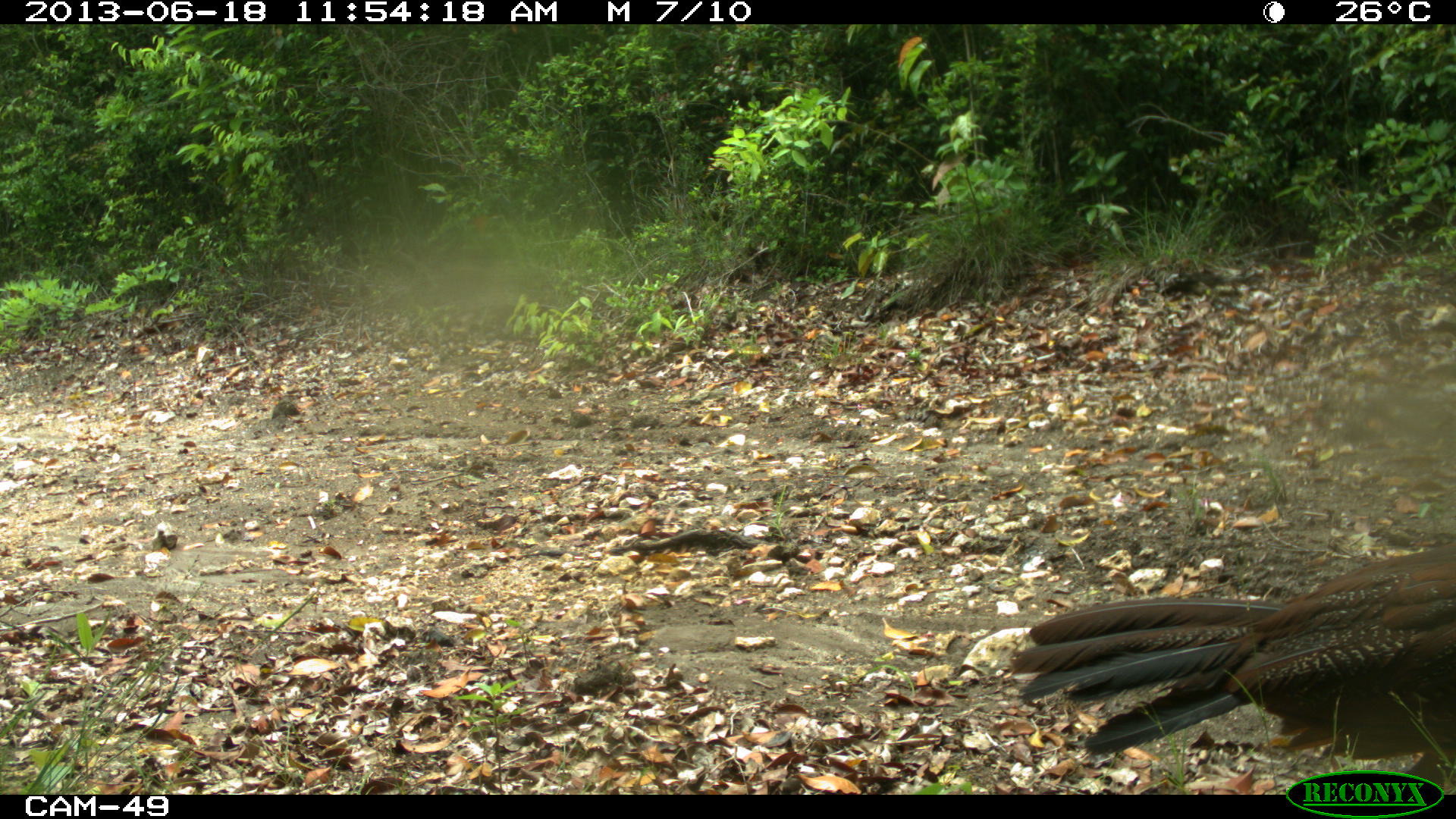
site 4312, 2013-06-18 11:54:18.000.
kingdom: Animalia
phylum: Chordata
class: Aves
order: Galliformes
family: Cracidae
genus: Crax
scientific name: Crax rubra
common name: great curassow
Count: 1.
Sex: female.